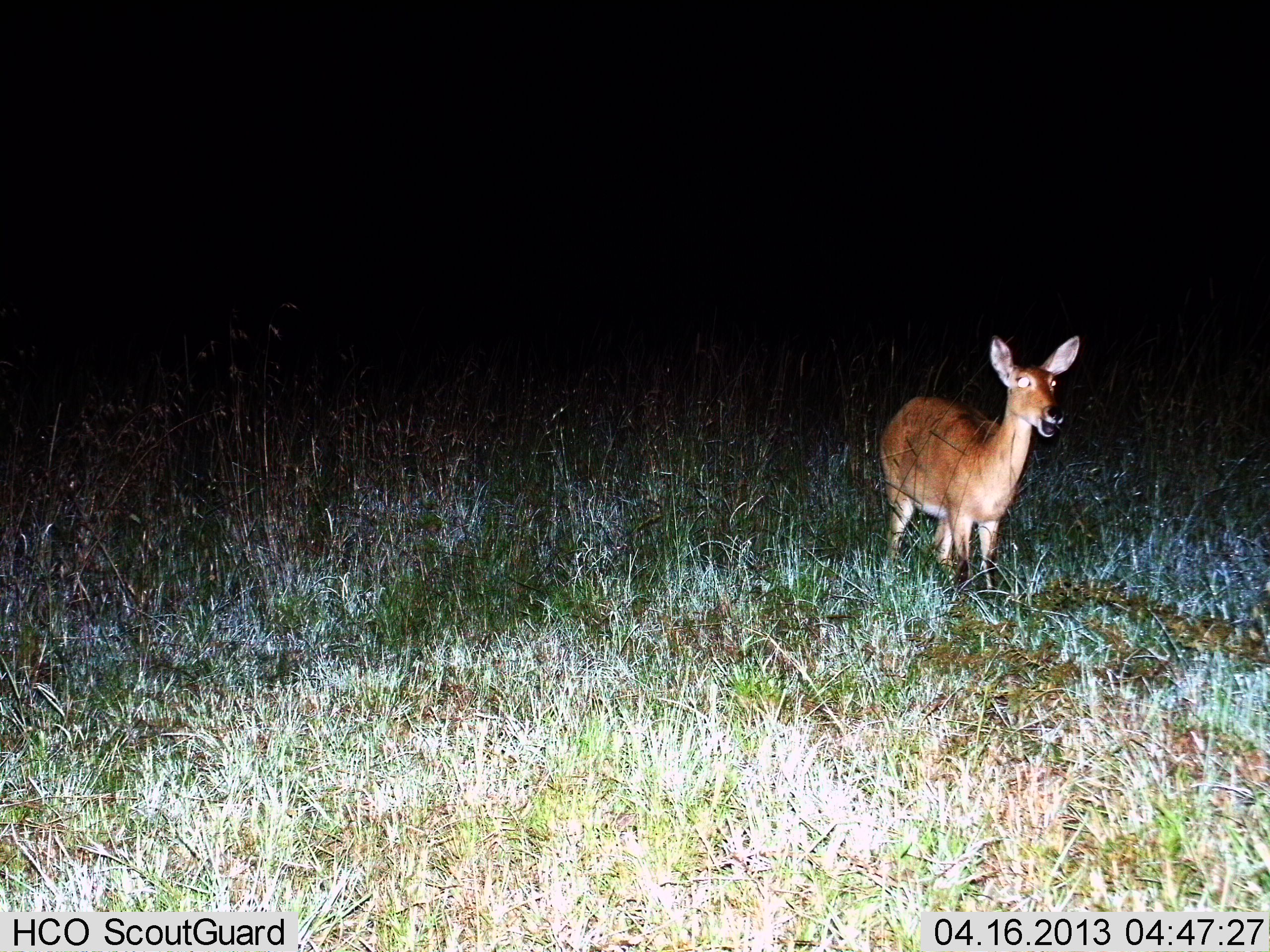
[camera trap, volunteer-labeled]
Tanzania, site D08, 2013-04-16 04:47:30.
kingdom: Animalia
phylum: Chordata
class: Mammalia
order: Artiodactyla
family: Bovidae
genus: Redunca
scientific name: Redunca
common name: reedbuck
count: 1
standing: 90%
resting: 0%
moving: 0%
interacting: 0%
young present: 0%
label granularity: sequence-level